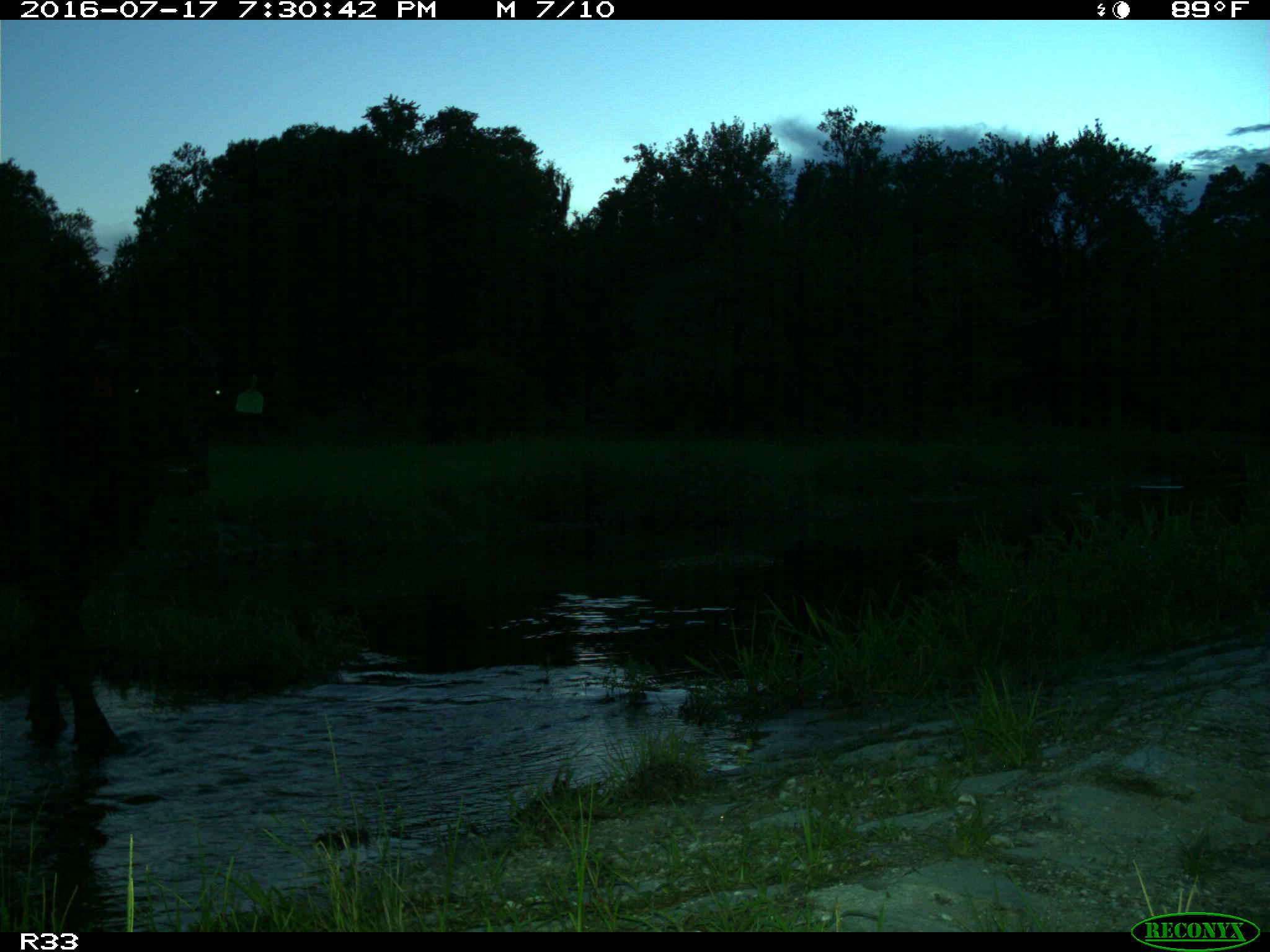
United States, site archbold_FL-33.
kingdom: Animalia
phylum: Chordata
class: Mammalia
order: Artiodactyla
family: Bovidae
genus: Bos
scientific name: Bos taurus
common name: domestic cow